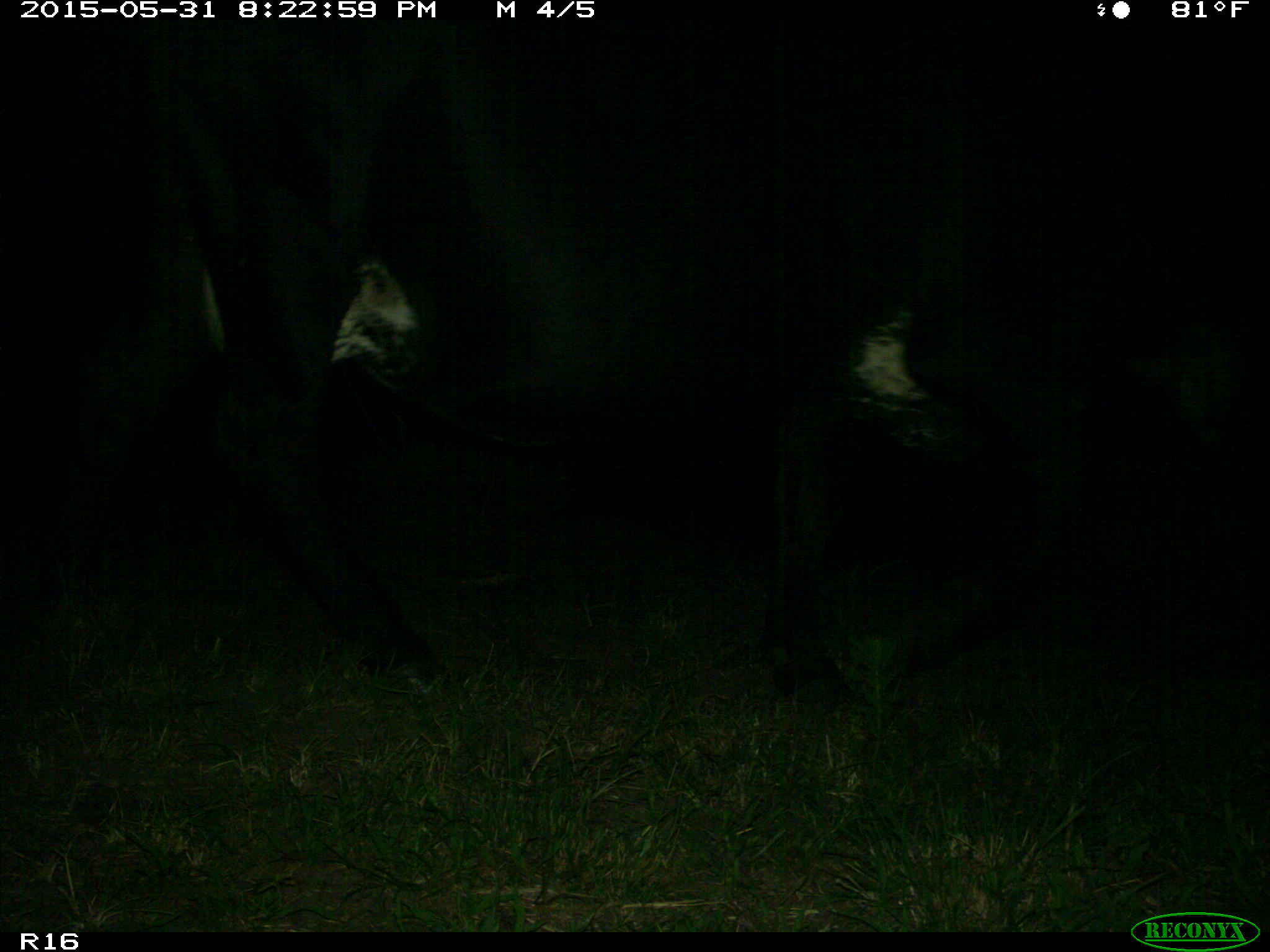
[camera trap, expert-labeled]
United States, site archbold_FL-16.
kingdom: Animalia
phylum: Chordata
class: Mammalia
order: Artiodactyla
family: Bovidae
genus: Bos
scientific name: Bos taurus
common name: domestic cow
Bos taurus (domestic cow).